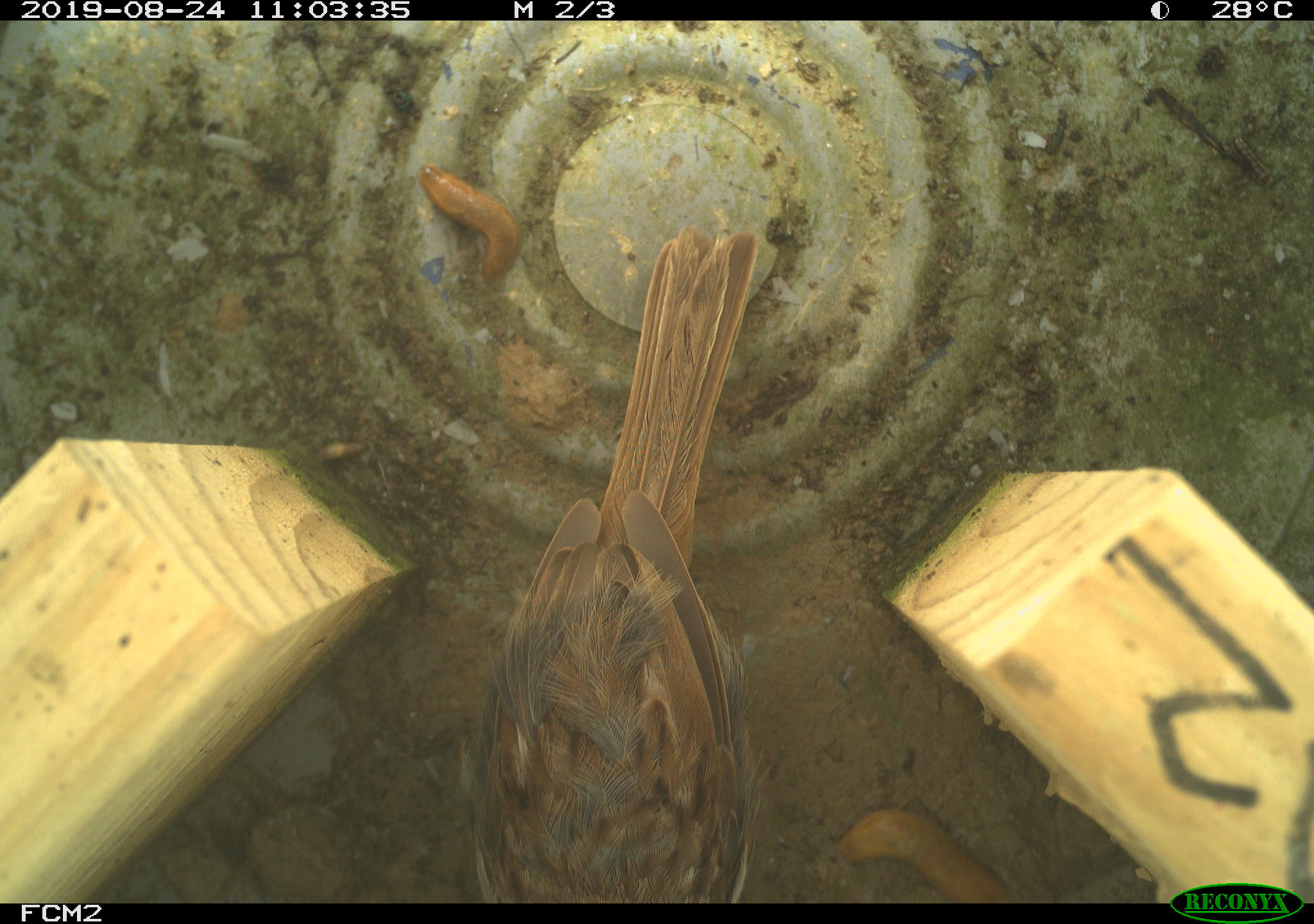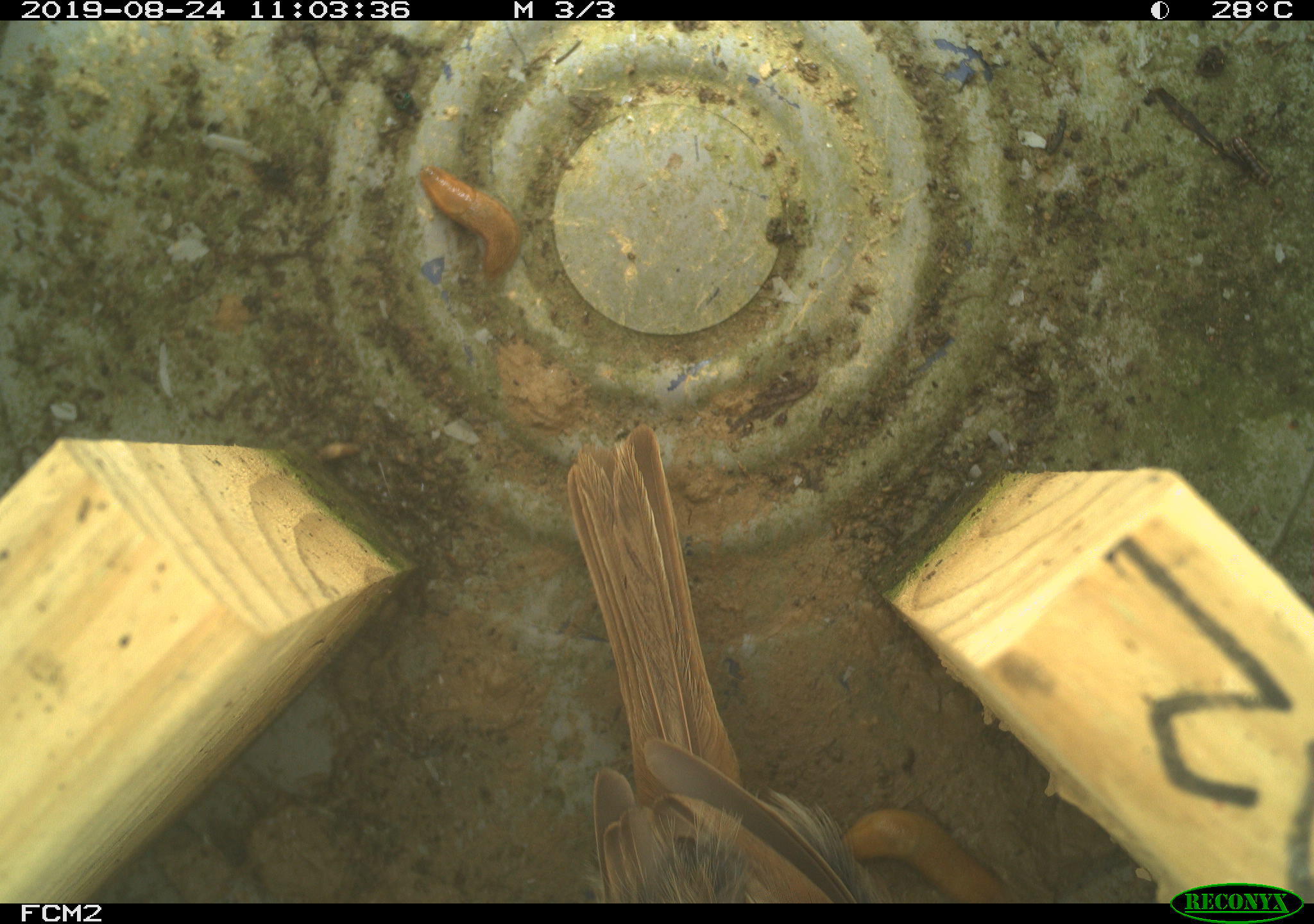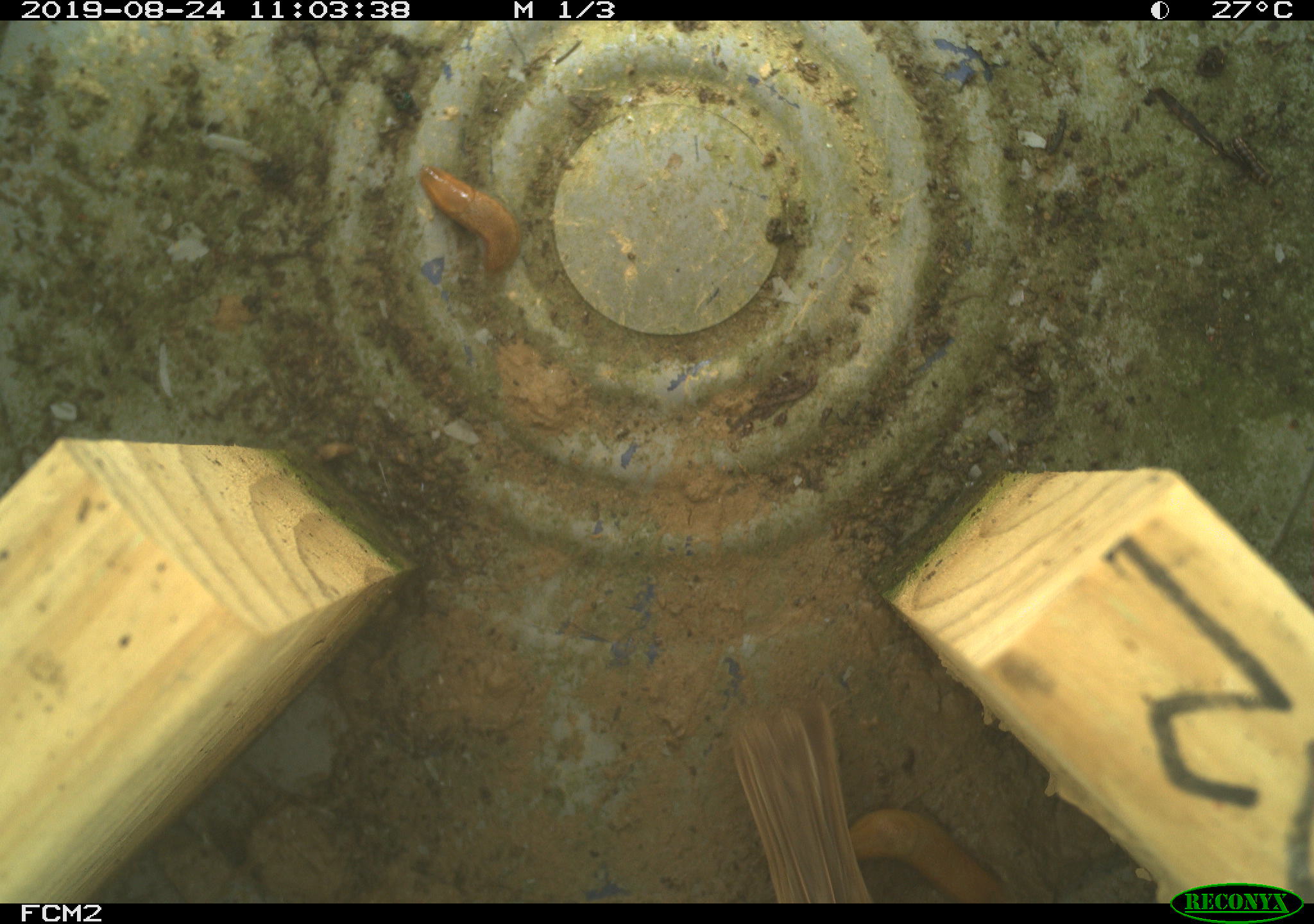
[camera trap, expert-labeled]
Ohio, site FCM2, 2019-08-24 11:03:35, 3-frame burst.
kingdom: Animalia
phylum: Chordata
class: Aves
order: Passeriformes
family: Passerellidae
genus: Melospiza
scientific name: Melospiza melodia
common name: song sparrow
Song sparrow (Melospiza melodia).